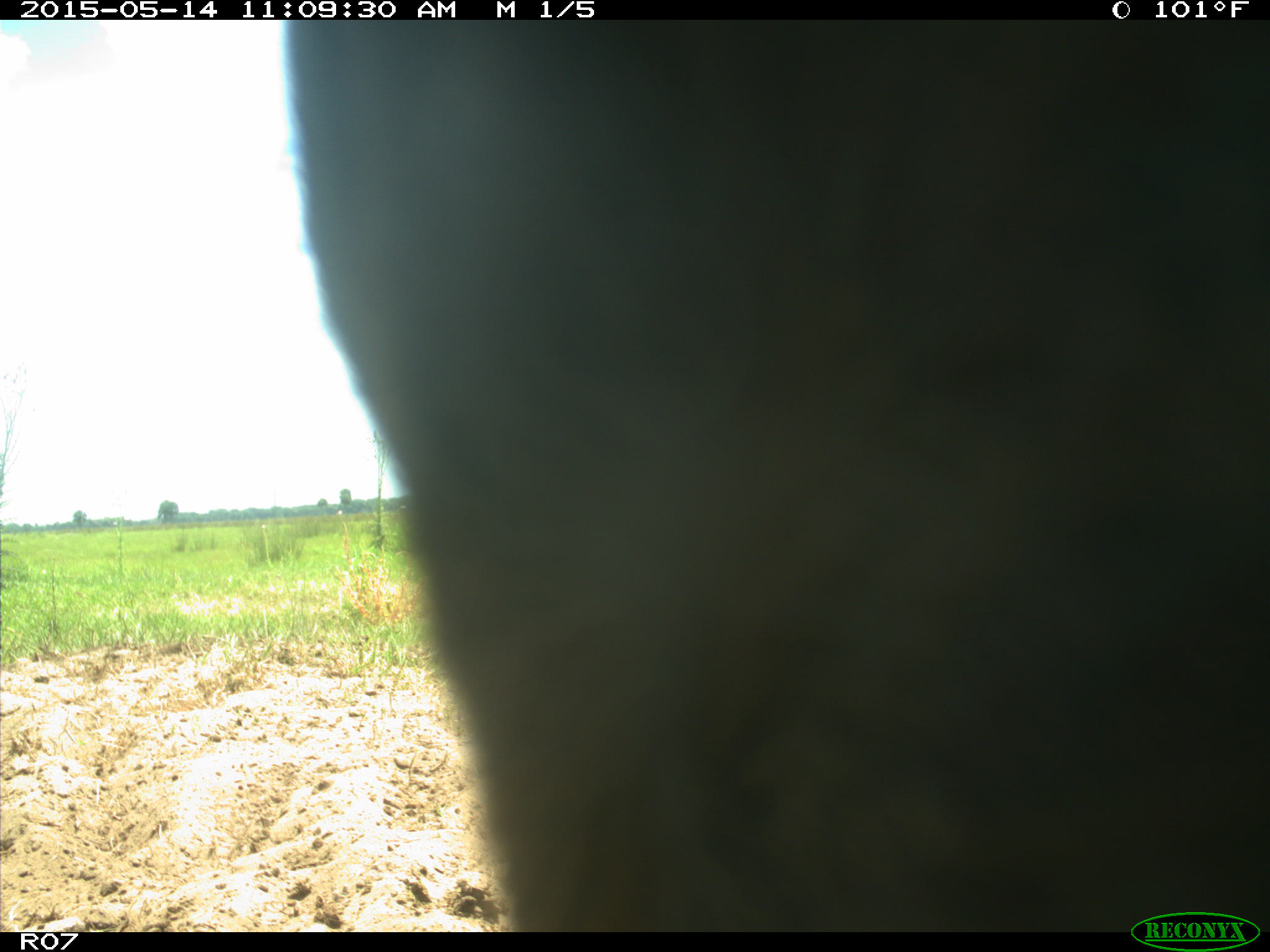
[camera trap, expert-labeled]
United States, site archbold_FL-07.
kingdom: Animalia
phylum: Chordata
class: Mammalia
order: Artiodactyla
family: Bovidae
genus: Bos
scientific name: Bos taurus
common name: domestic cow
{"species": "Bos taurus (domestic cow)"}